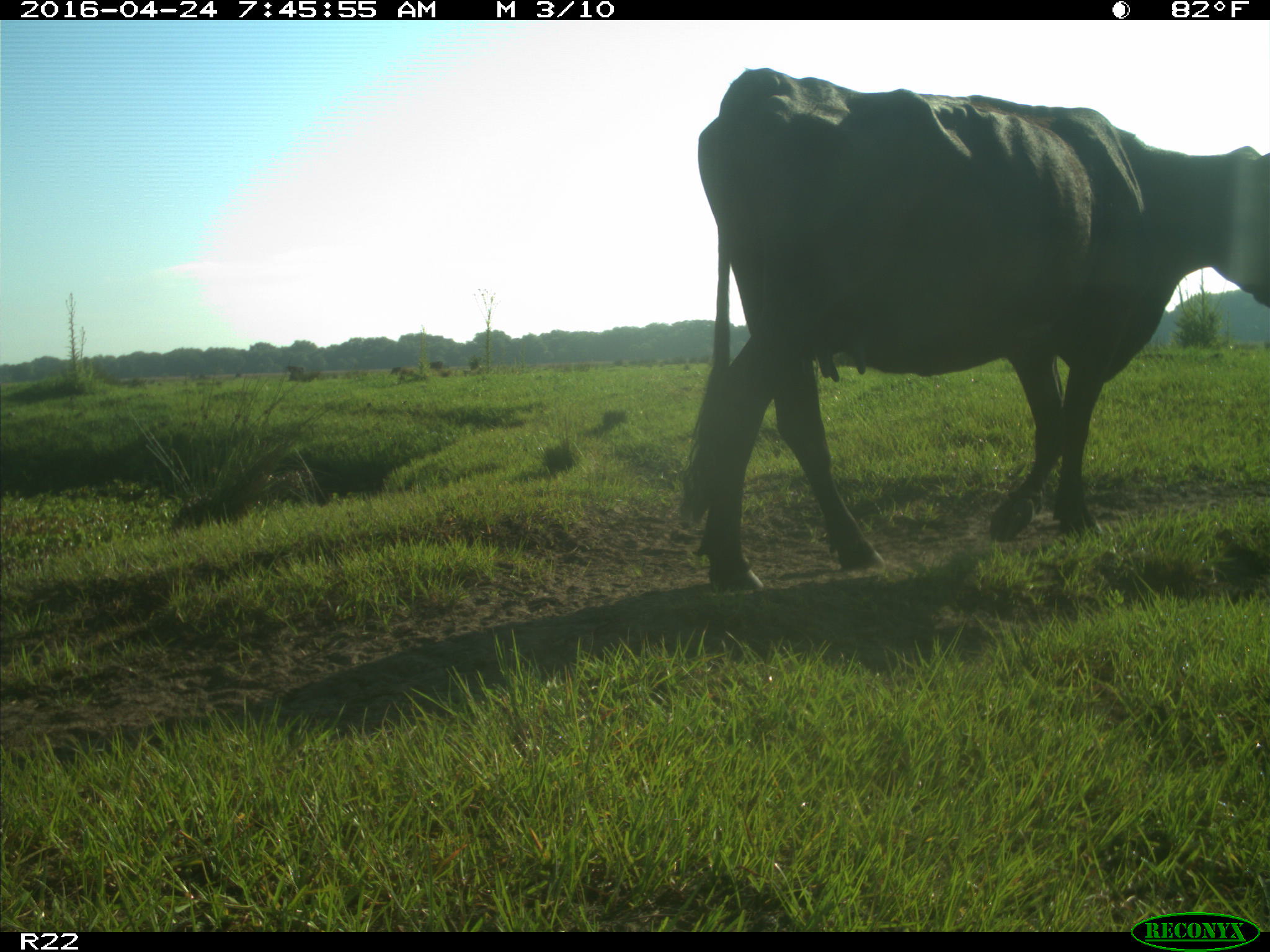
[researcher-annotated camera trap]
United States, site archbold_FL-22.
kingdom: Animalia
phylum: Chordata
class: Mammalia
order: Artiodactyla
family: Bovidae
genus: Bos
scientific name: Bos taurus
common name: domestic cow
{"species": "Bos taurus (domestic cow)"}